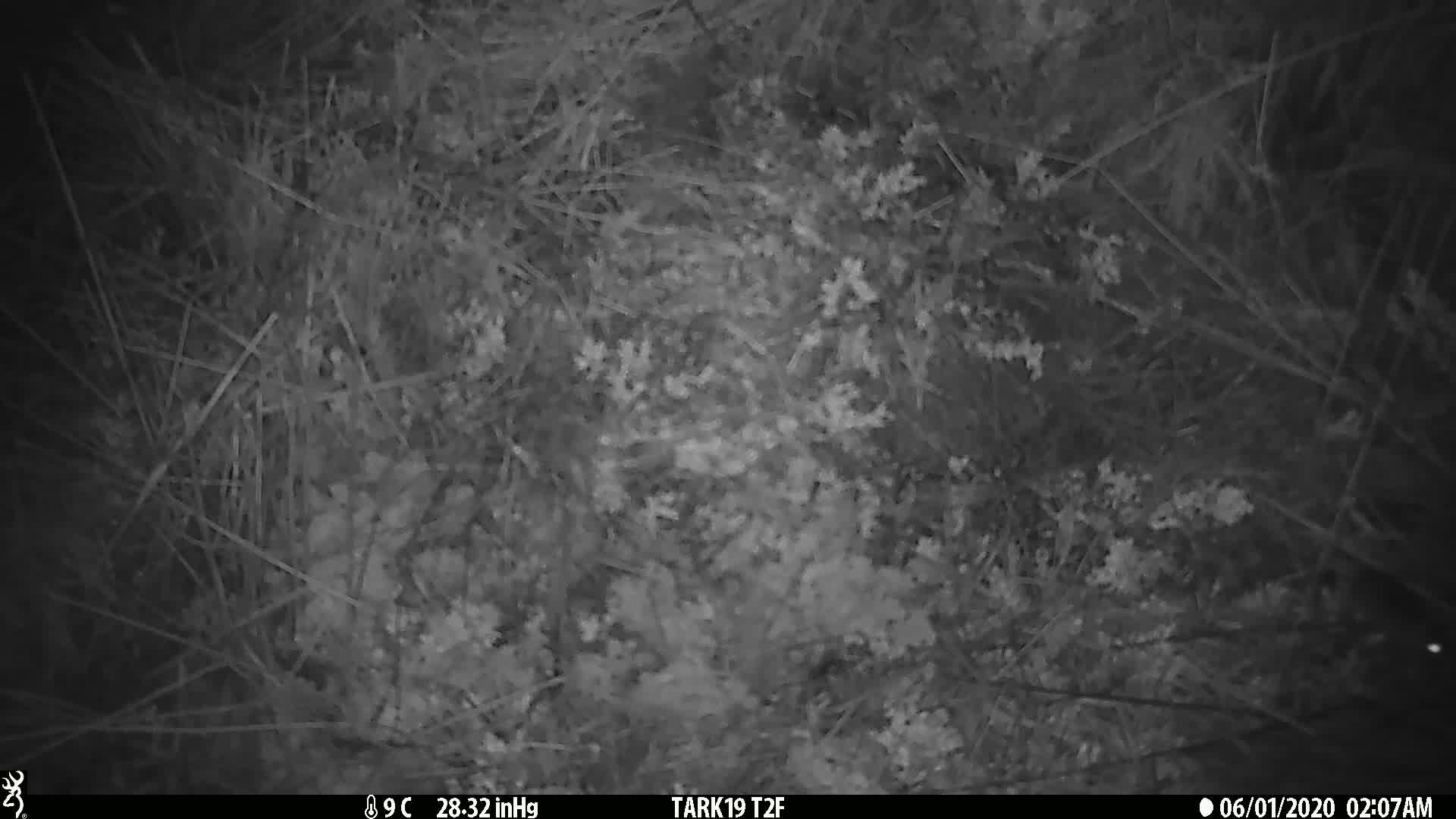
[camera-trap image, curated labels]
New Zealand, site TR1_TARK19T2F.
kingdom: Animalia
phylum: Chordata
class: Mammalia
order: Rodentia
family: Muridae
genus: Mus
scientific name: Mus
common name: mouse